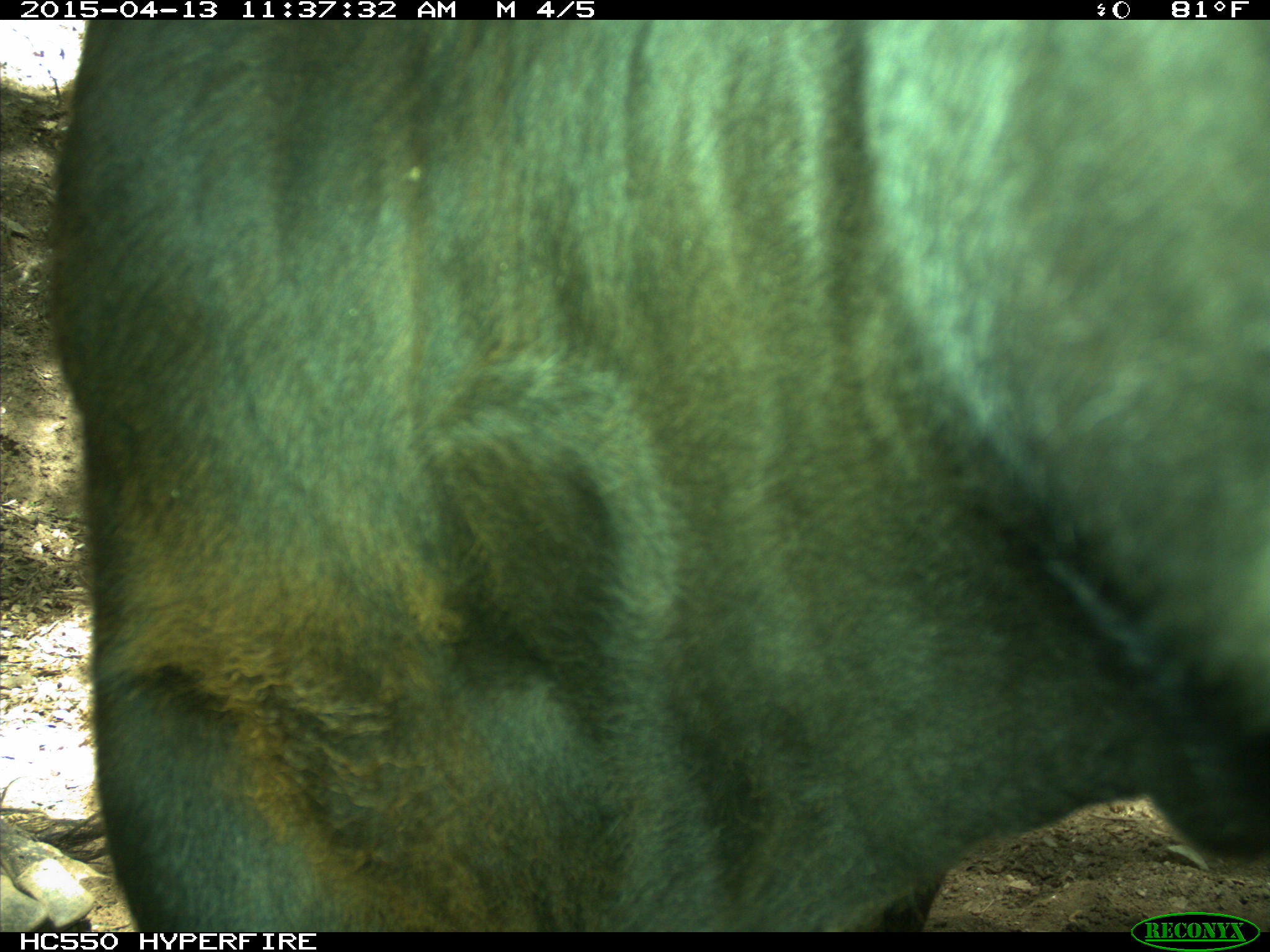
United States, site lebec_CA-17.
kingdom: Animalia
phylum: Chordata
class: Mammalia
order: Artiodactyla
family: Bovidae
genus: Bos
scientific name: Bos taurus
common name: domestic cow